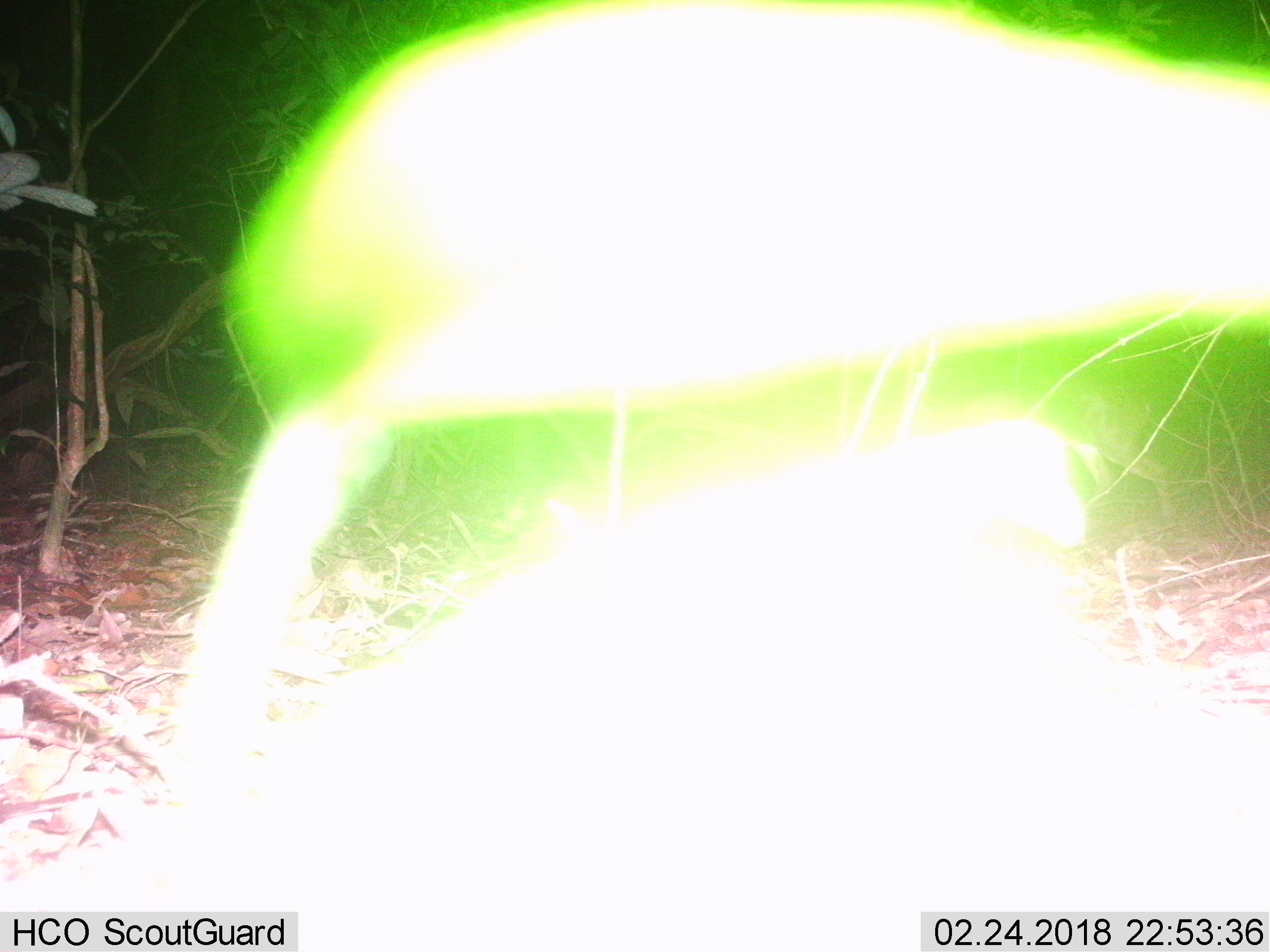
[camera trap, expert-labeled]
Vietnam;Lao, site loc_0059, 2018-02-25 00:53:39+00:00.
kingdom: Animalia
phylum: Chordata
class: Mammalia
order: Artiodactyla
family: Cervidae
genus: Muntiacus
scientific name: Muntiacus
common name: muntjacs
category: unidentified muntjac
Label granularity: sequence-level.